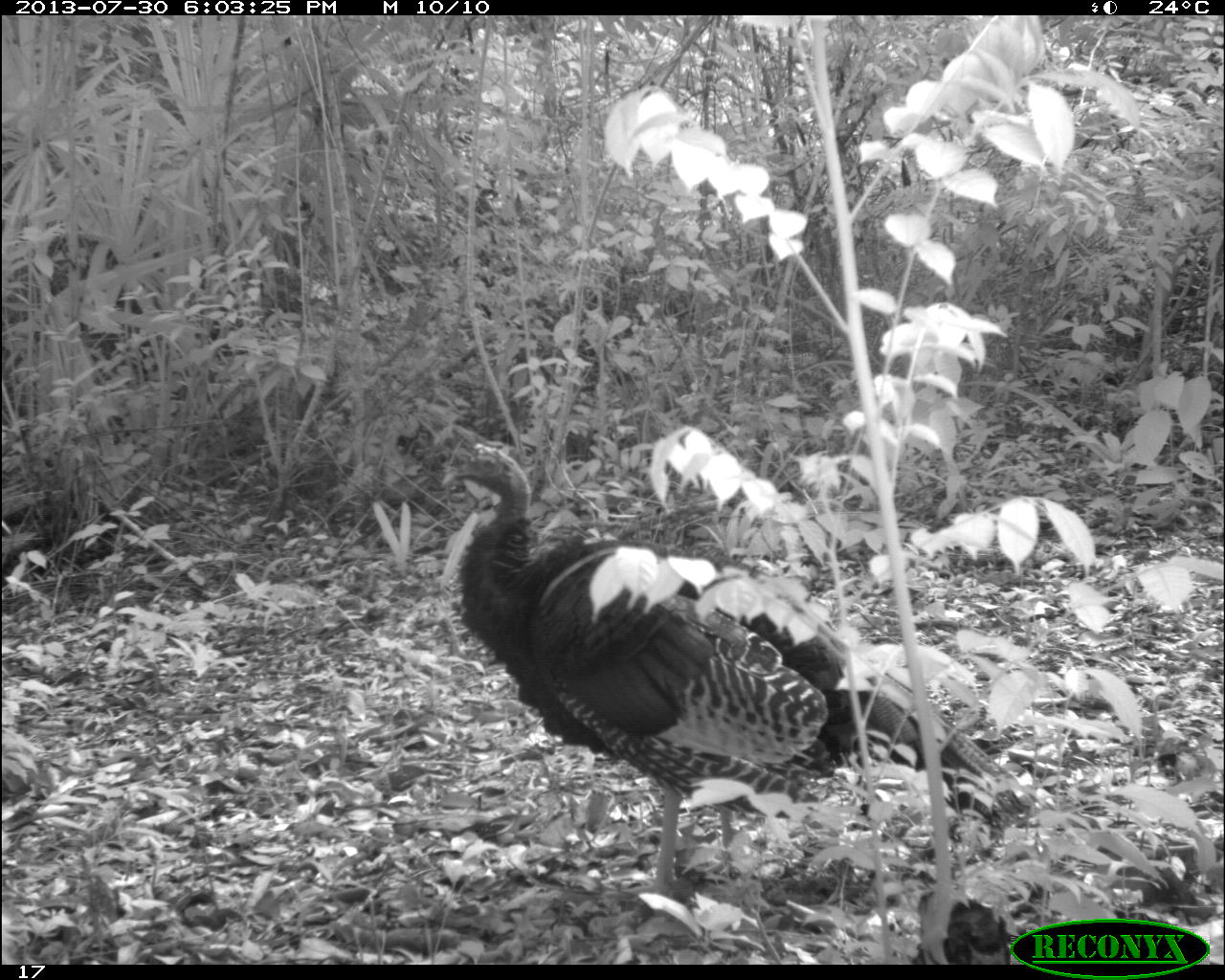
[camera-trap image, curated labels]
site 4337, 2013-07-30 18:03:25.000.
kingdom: Animalia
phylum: Chordata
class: Aves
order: Galliformes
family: Phasianidae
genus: Meleagris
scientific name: Meleagris ocellata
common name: ocellated turkey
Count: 2.